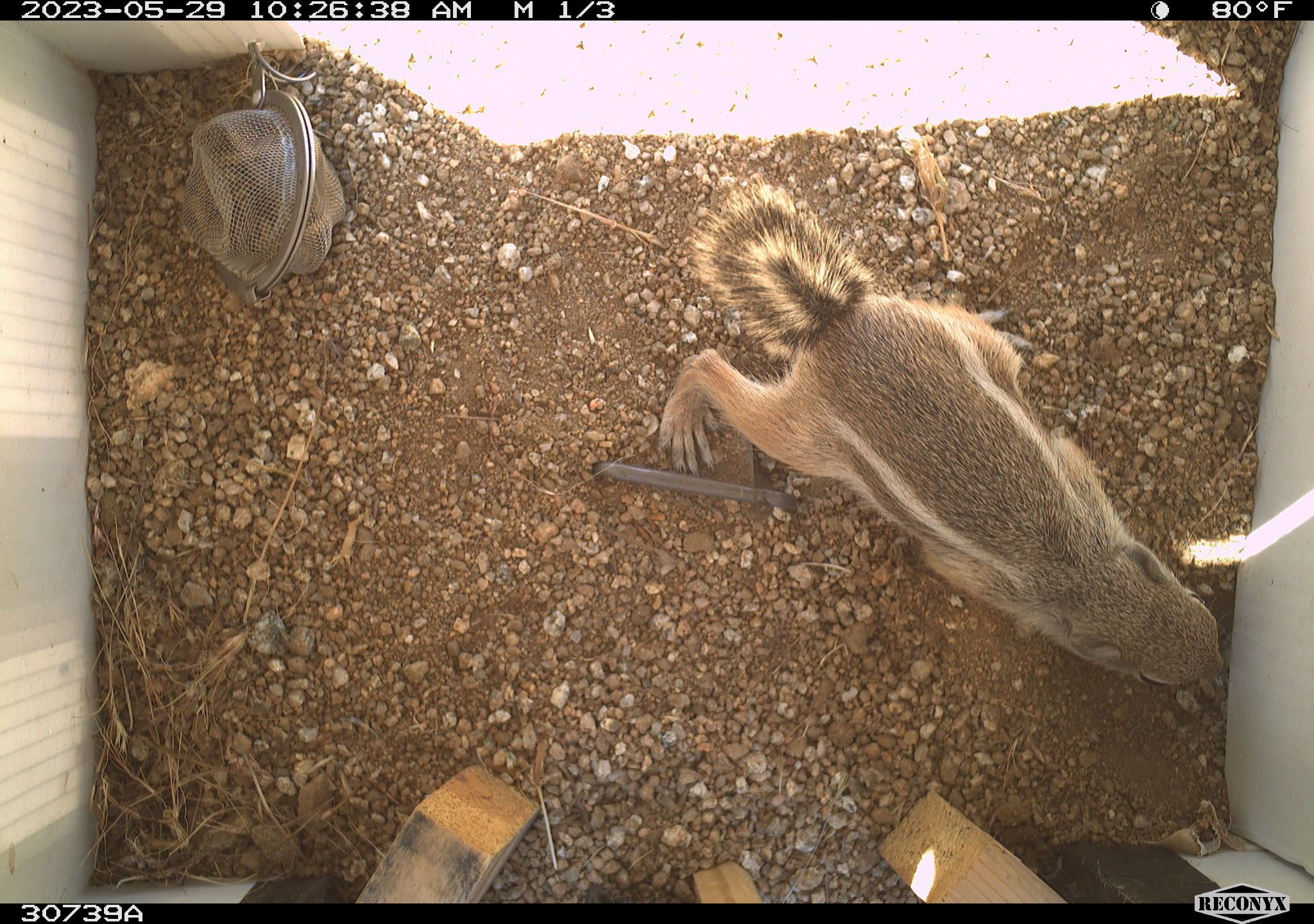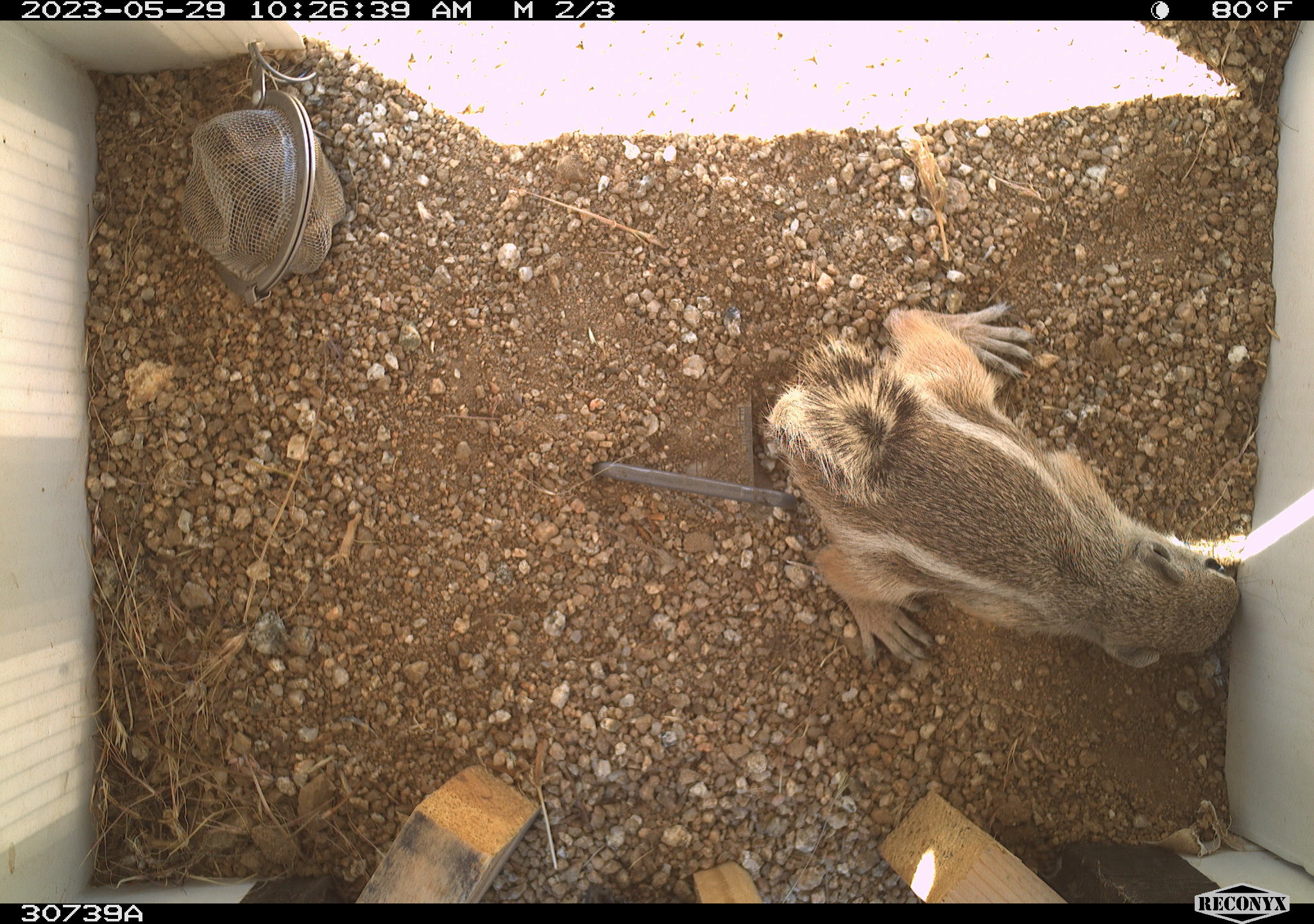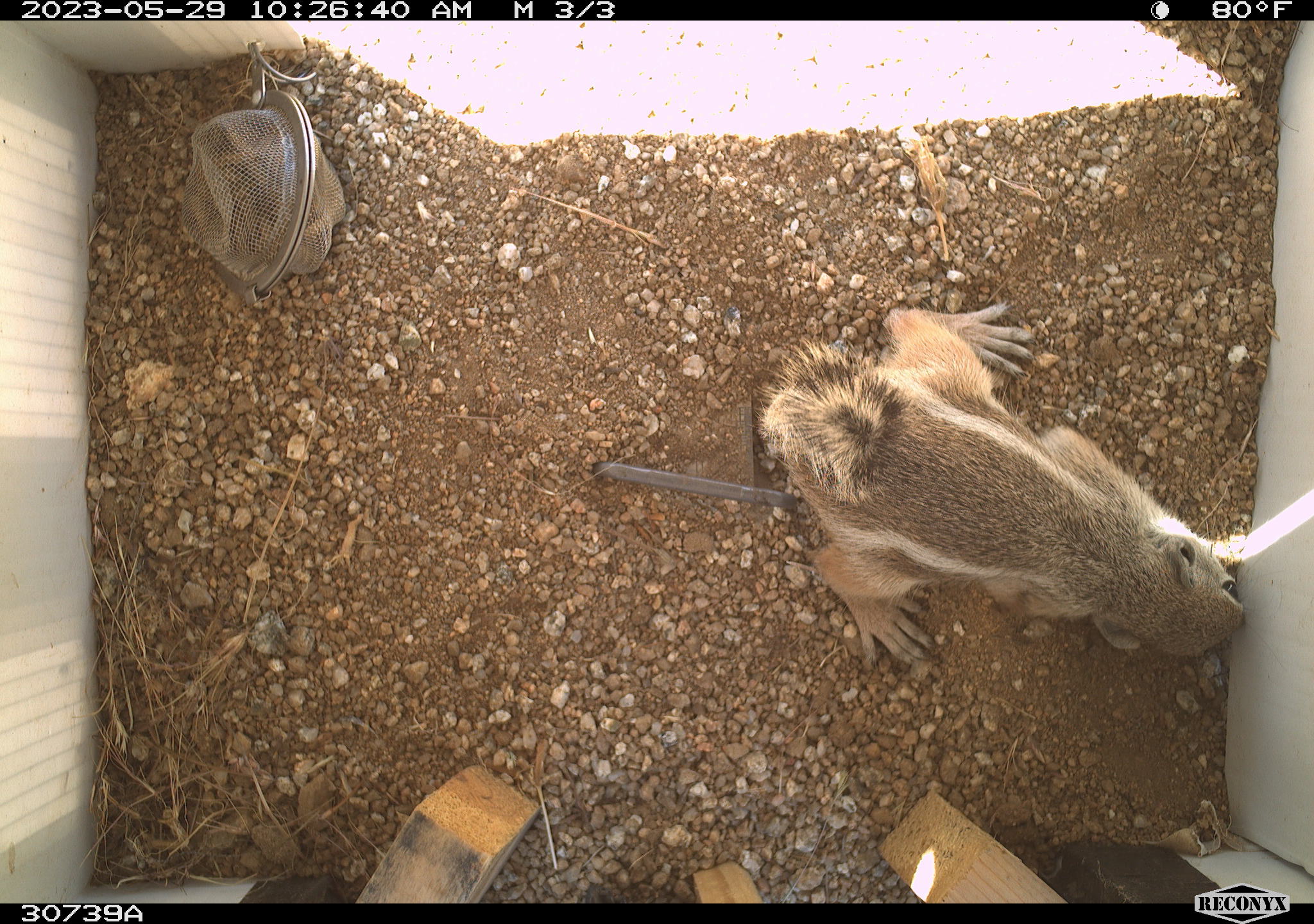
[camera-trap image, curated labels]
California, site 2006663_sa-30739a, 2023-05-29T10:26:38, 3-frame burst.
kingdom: Animalia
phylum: Chordata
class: Mammalia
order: Rodentia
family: Sciuridae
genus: Ammospermophilus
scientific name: Ammospermophilus leucurus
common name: white-tailed antelope squirrel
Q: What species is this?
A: White-tailed antelope squirrel (Ammospermophilus leucurus).